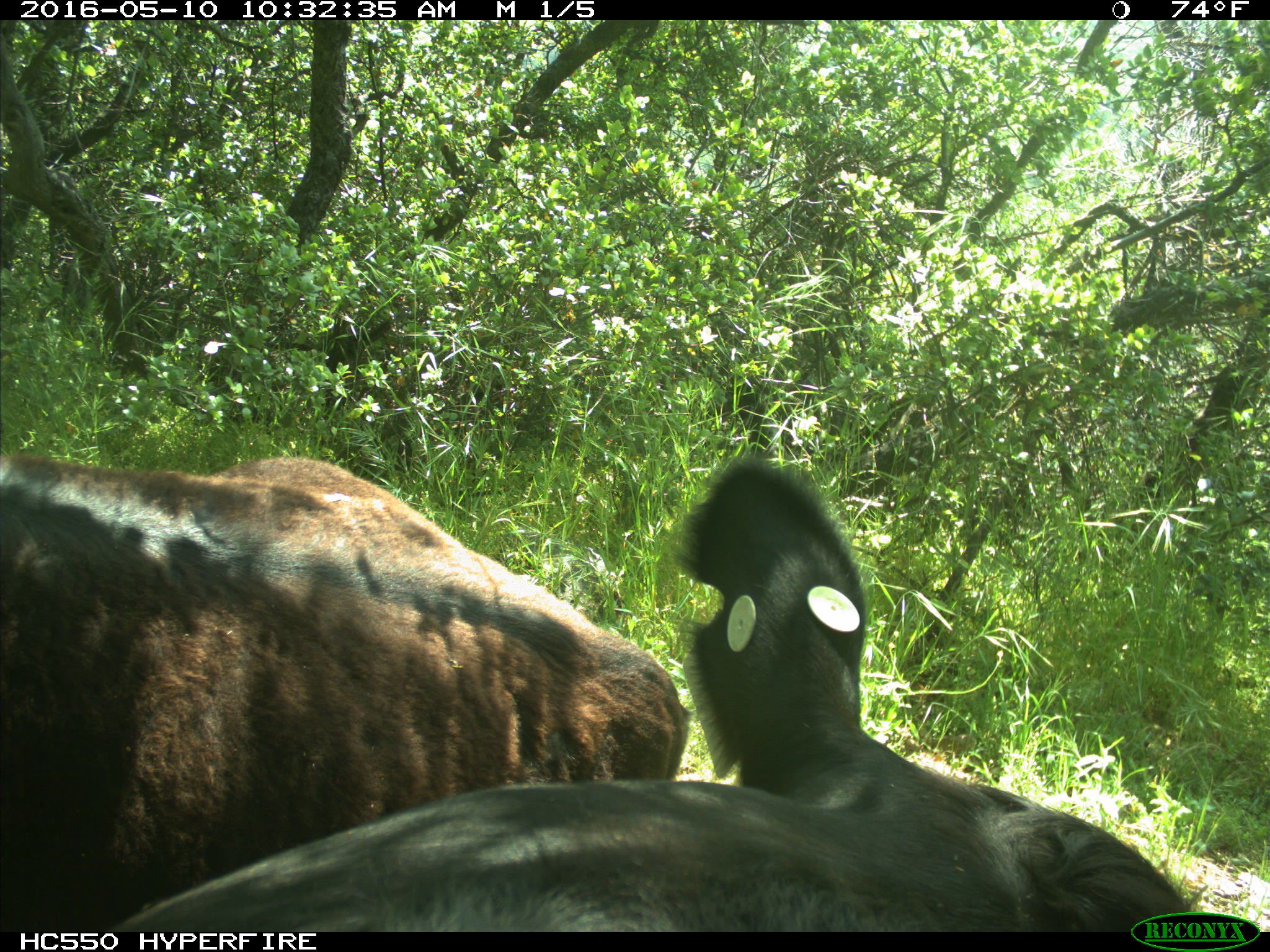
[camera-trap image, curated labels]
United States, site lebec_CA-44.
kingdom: Animalia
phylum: Chordata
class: Mammalia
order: Artiodactyla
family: Bovidae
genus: Bos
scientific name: Bos taurus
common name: domestic cow